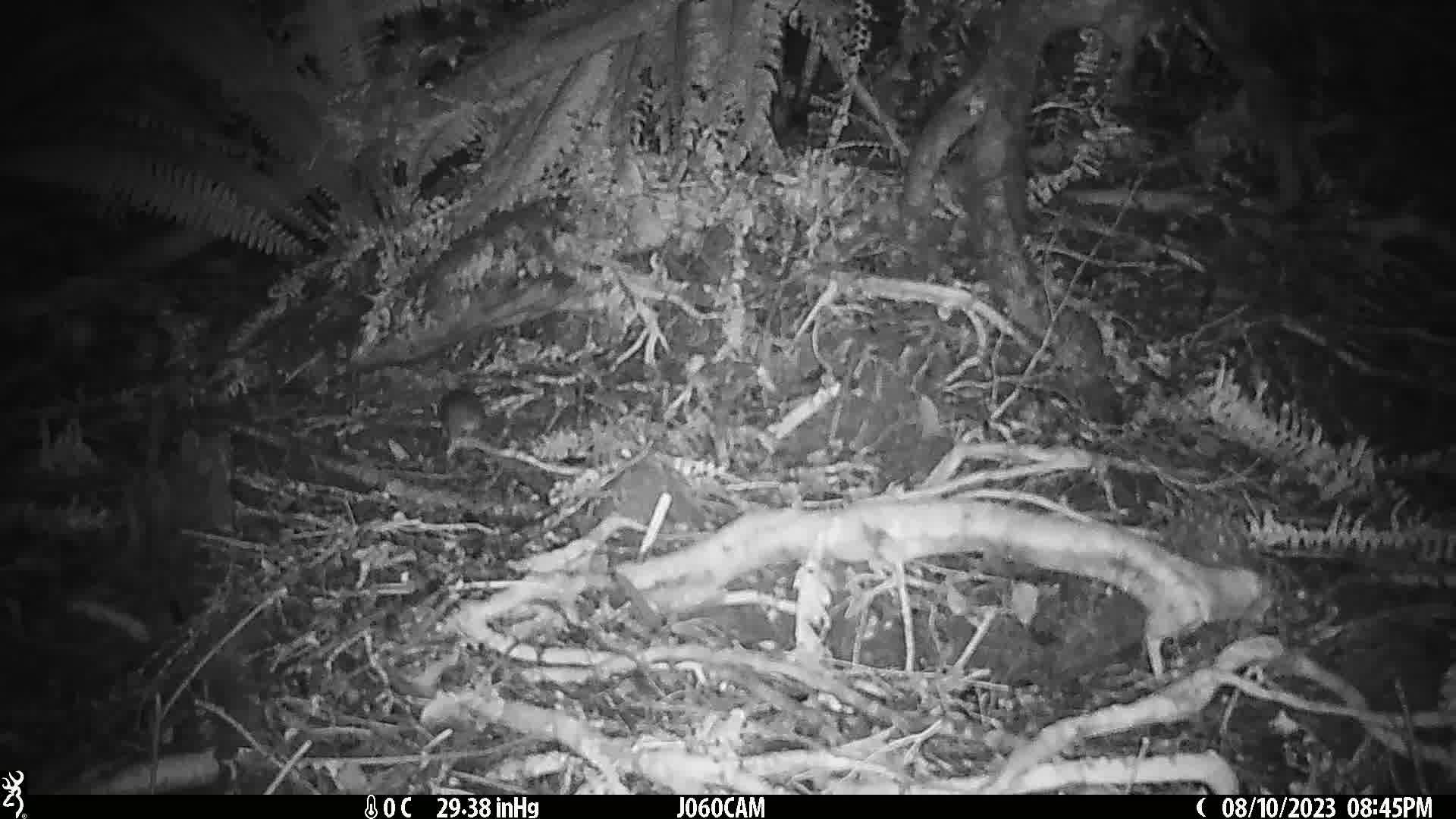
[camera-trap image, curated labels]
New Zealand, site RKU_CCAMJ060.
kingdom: Animalia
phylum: Chordata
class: Mammalia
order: Rodentia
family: Muridae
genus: Rattus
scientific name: Rattus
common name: rat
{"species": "rat (Rattus)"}